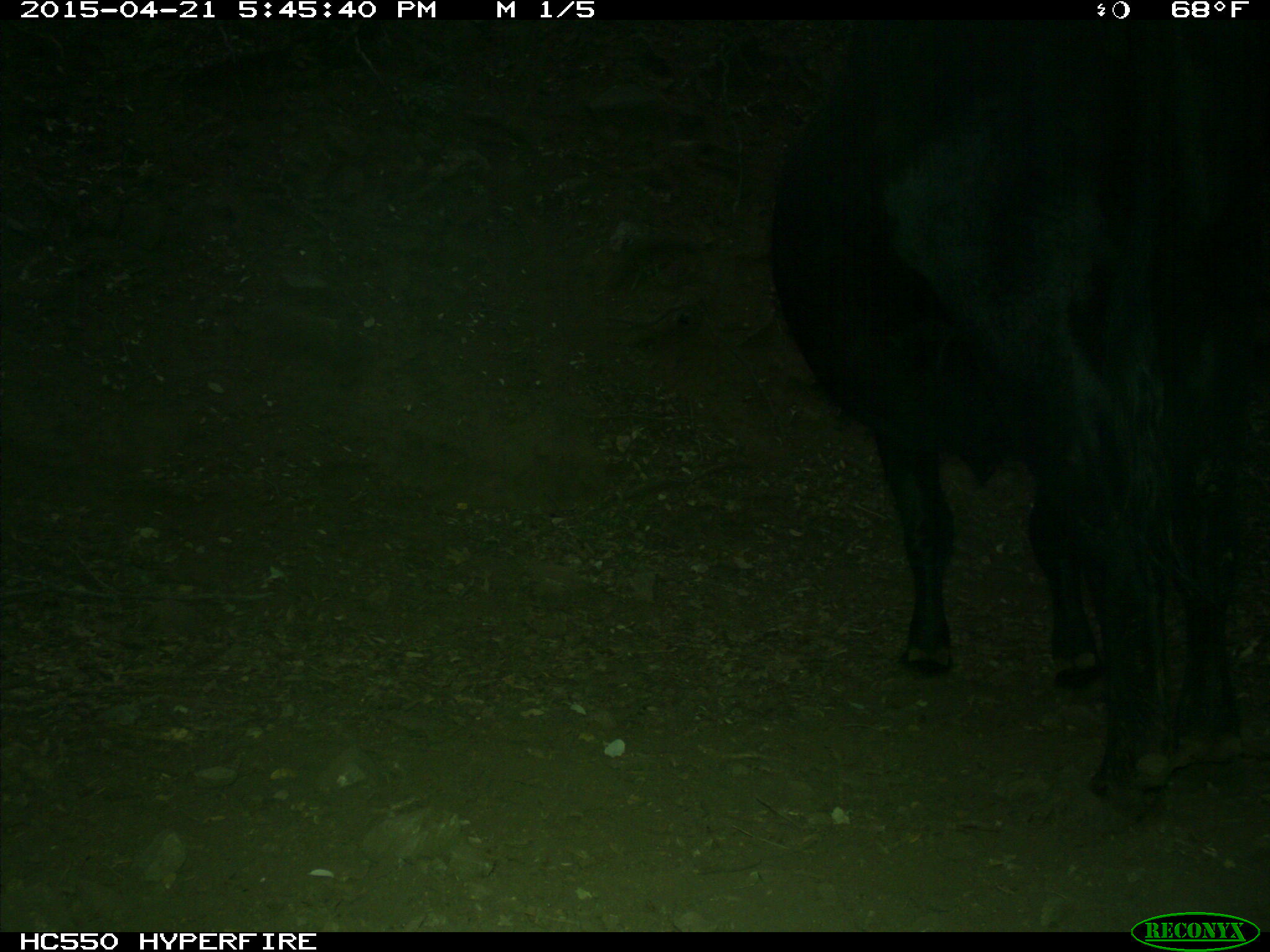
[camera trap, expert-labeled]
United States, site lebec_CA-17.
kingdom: Animalia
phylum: Chordata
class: Mammalia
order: Artiodactyla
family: Bovidae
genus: Bos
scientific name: Bos taurus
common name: domestic cow